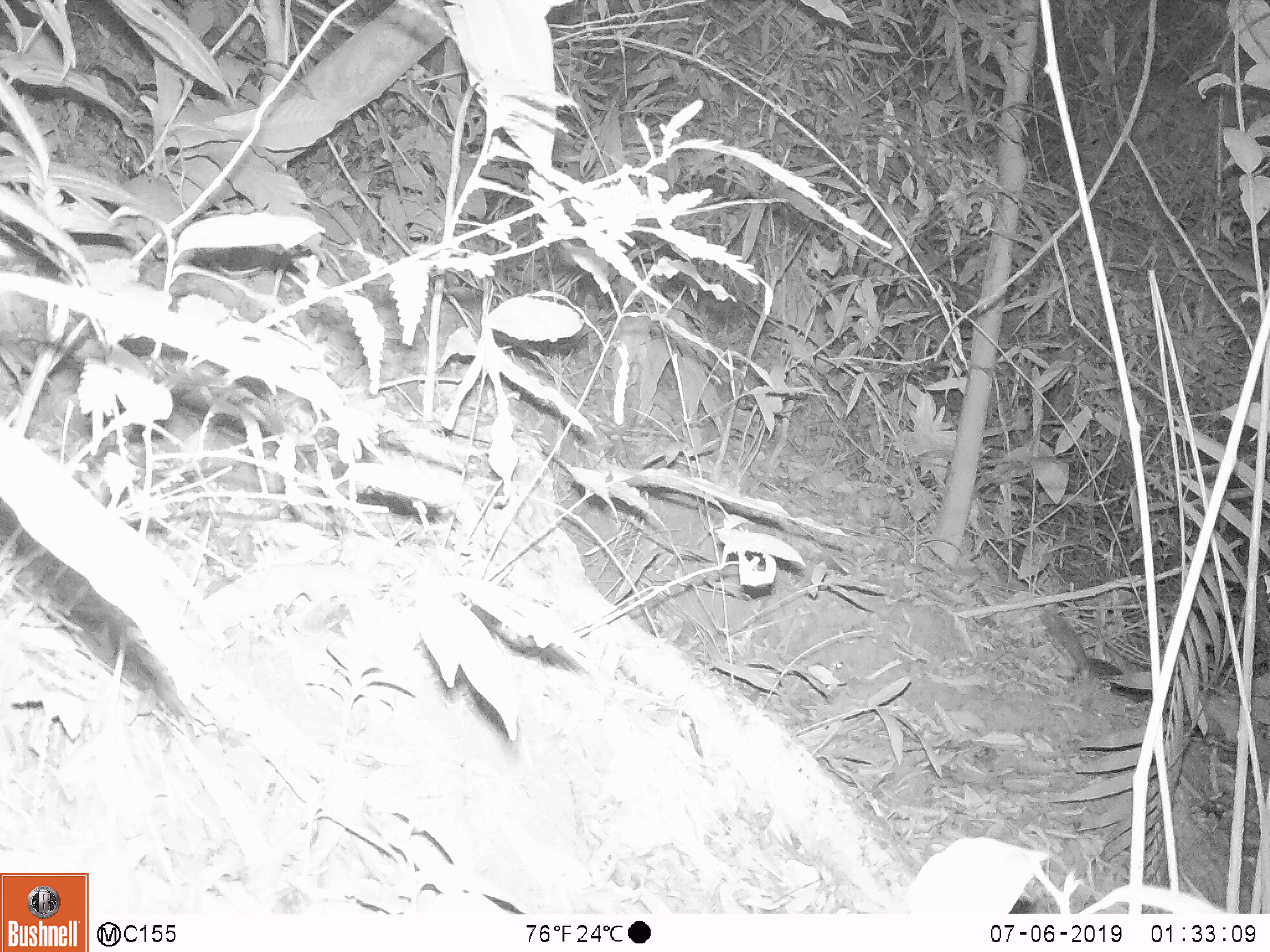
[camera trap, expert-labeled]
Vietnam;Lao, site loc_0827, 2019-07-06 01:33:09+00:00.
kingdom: Animalia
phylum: Chordata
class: Mammalia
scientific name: Mammalia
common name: mammal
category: unidentified small mammal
Unidentified small mammal (mammal) (Mammalia). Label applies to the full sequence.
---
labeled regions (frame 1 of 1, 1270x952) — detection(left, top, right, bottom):
unidentified small mammal: detection(1041, 611, 1149, 702)